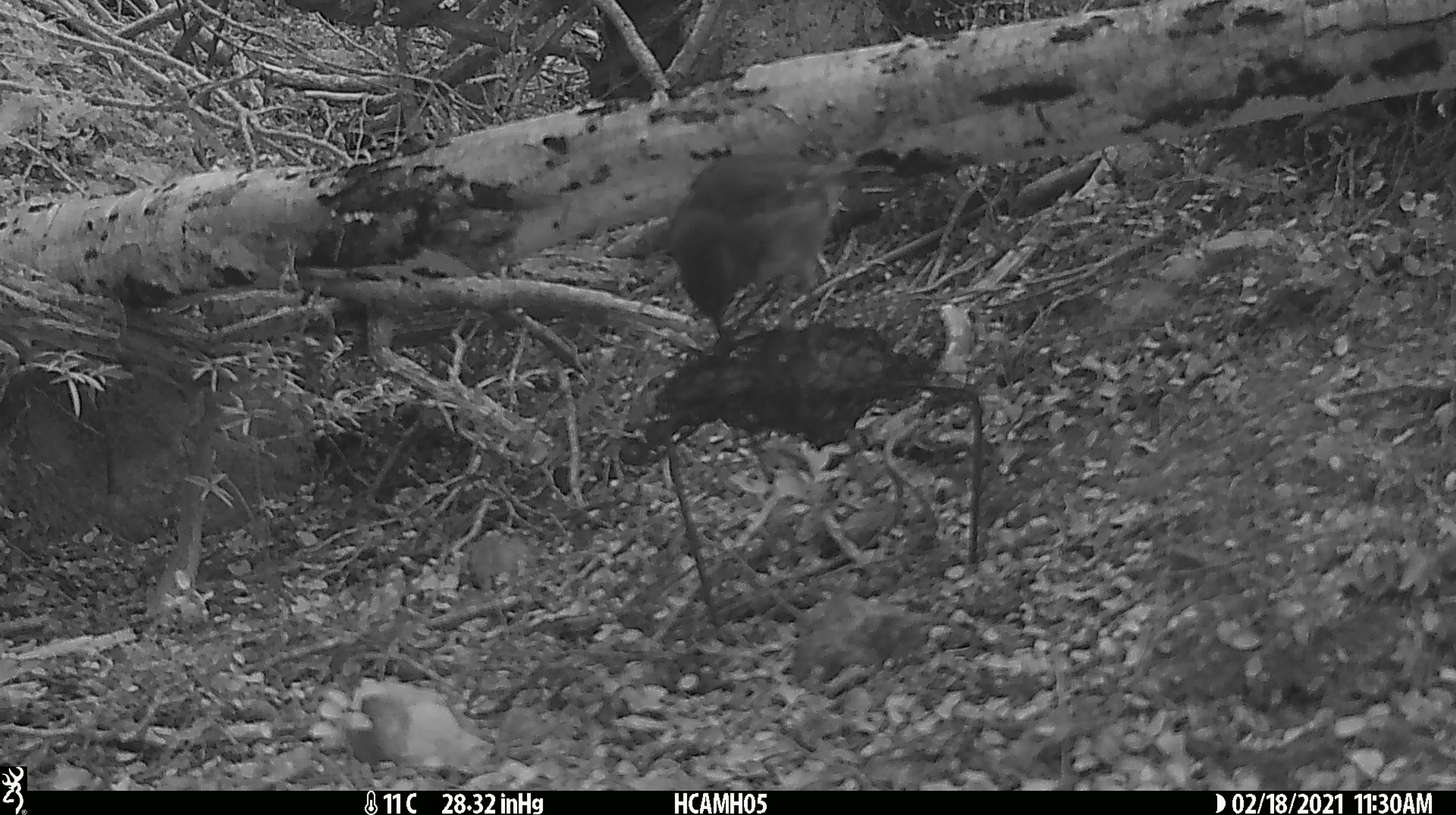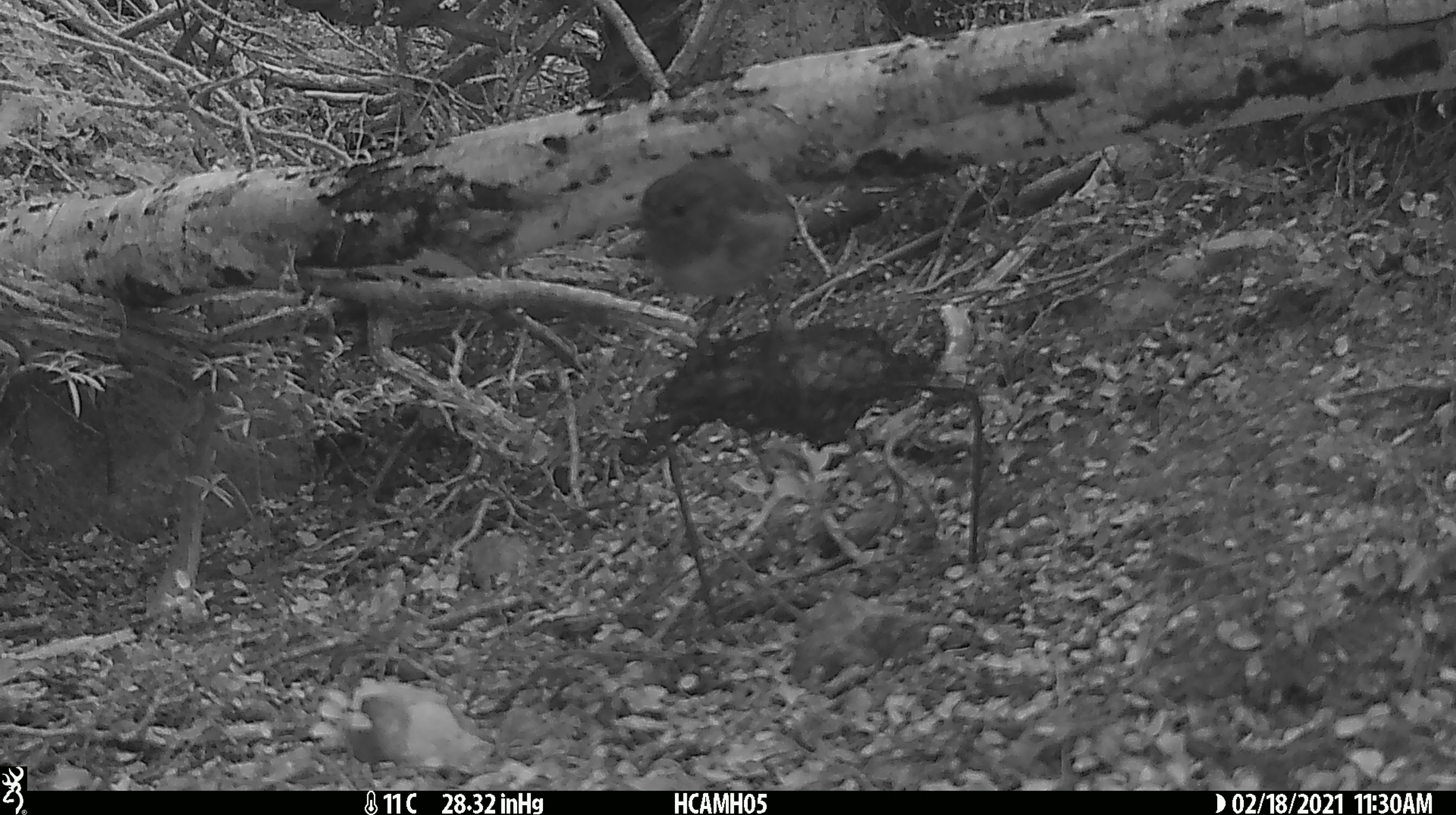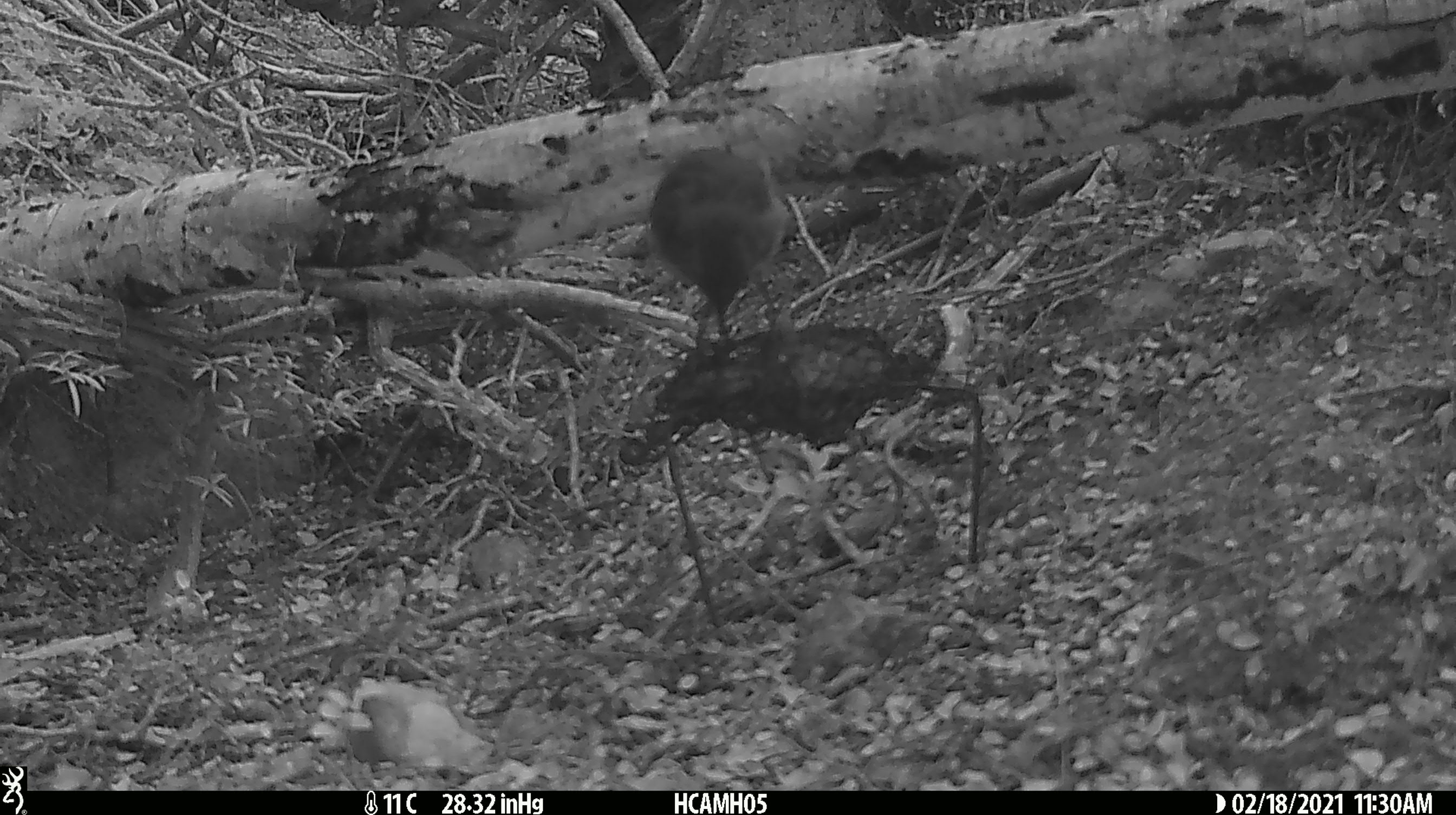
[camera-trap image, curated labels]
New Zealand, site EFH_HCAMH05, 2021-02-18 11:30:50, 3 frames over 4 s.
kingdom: Animalia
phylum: Chordata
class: Aves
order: Passeriformes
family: Petroicidae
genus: Petroica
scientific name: Petroica australis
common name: new zealand robin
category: robin